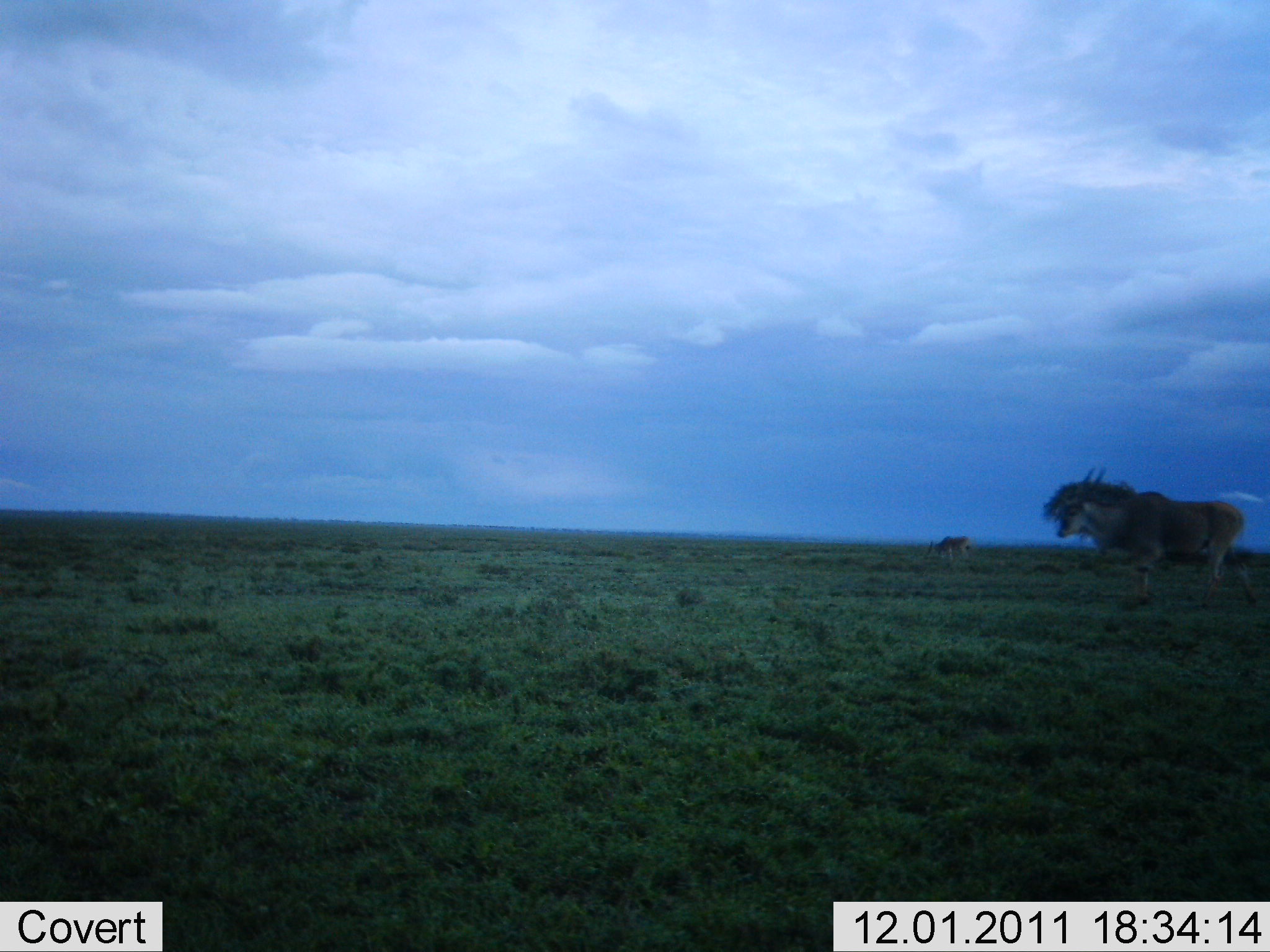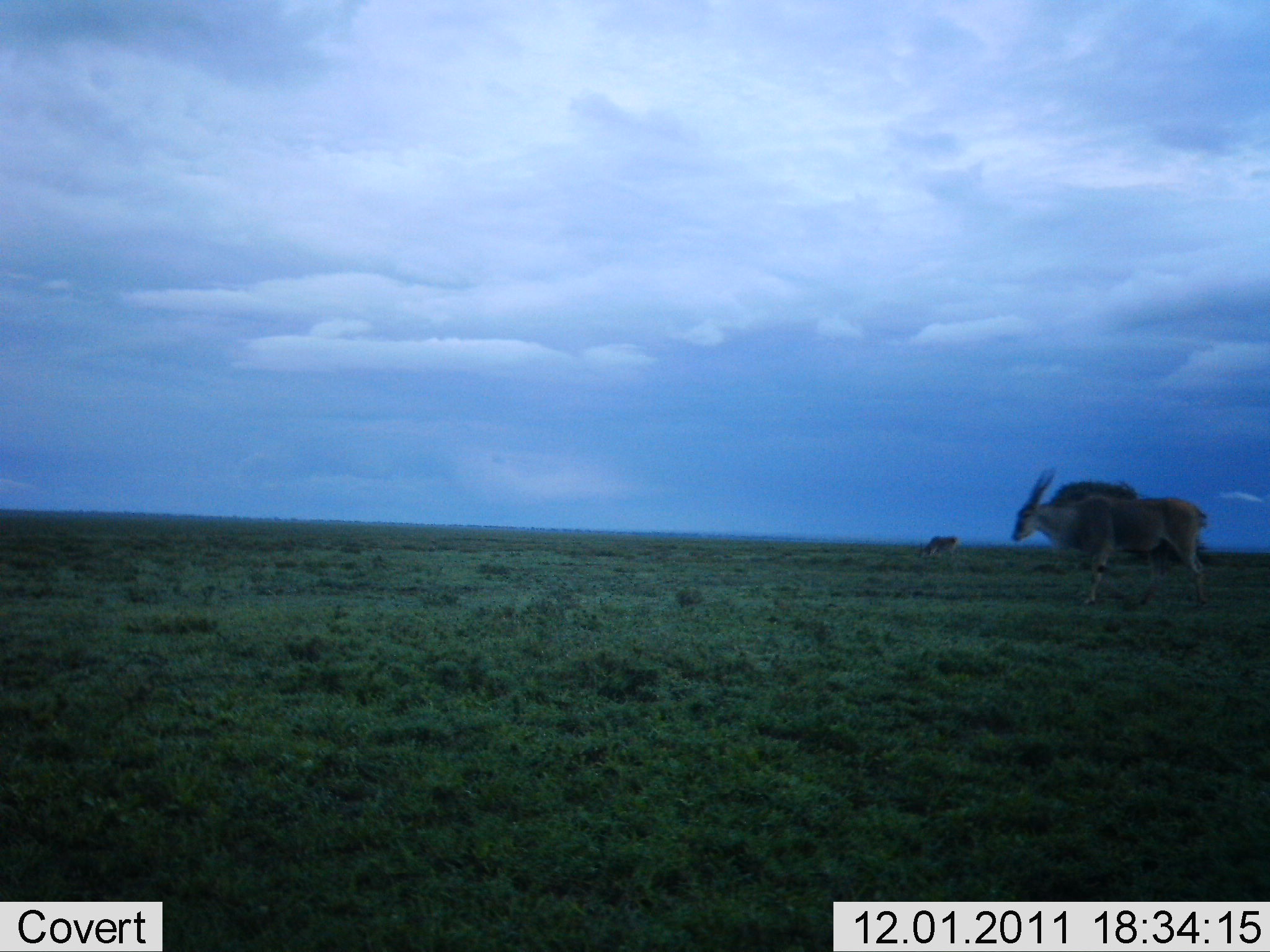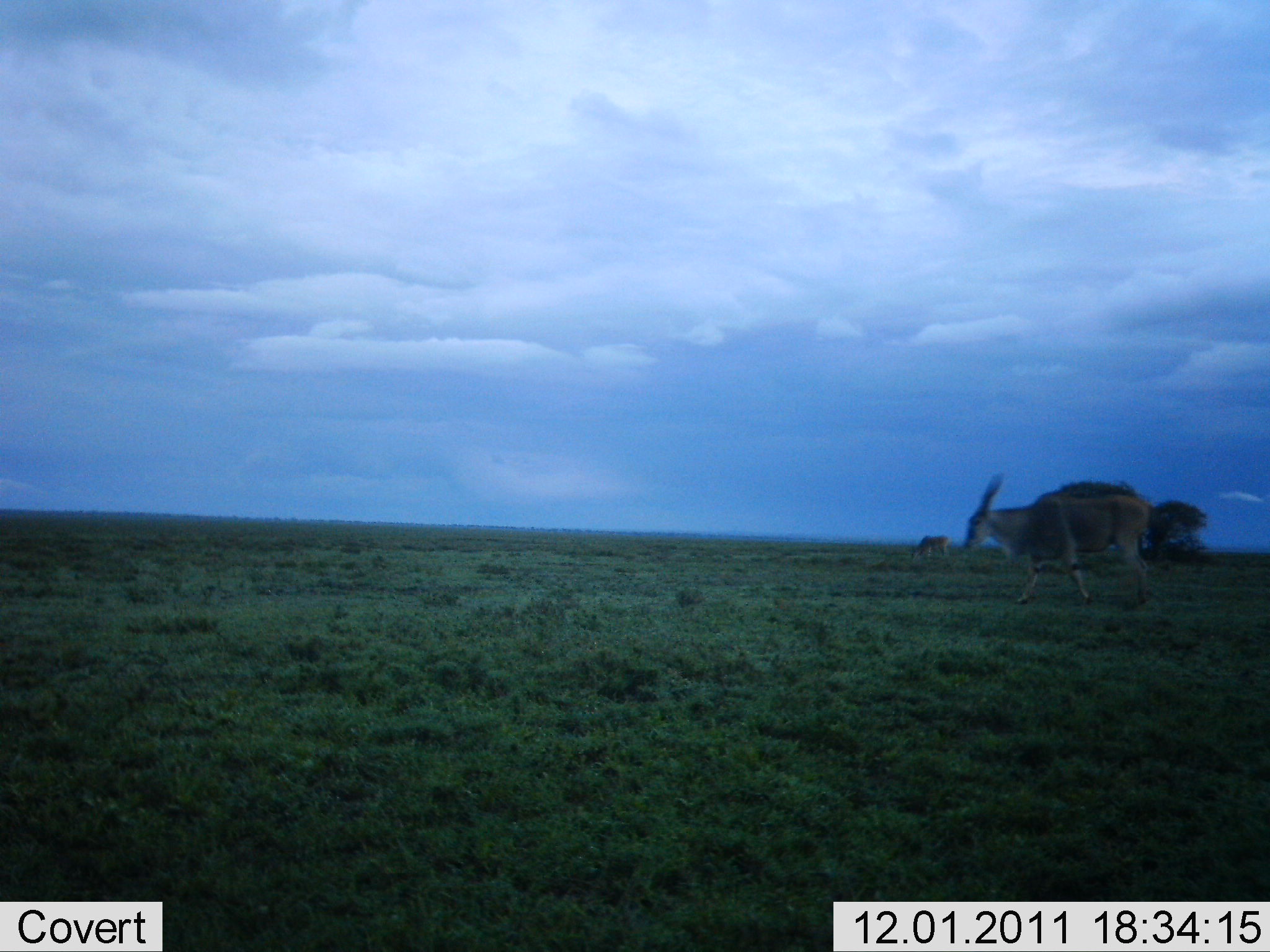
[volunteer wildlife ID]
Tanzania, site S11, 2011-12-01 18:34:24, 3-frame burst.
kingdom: Animalia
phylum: Chordata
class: Mammalia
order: Artiodactyla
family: Bovidae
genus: Tragelaphus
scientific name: Tragelaphus oryx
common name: eland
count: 2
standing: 42%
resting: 0%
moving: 67%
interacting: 0%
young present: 0%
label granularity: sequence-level